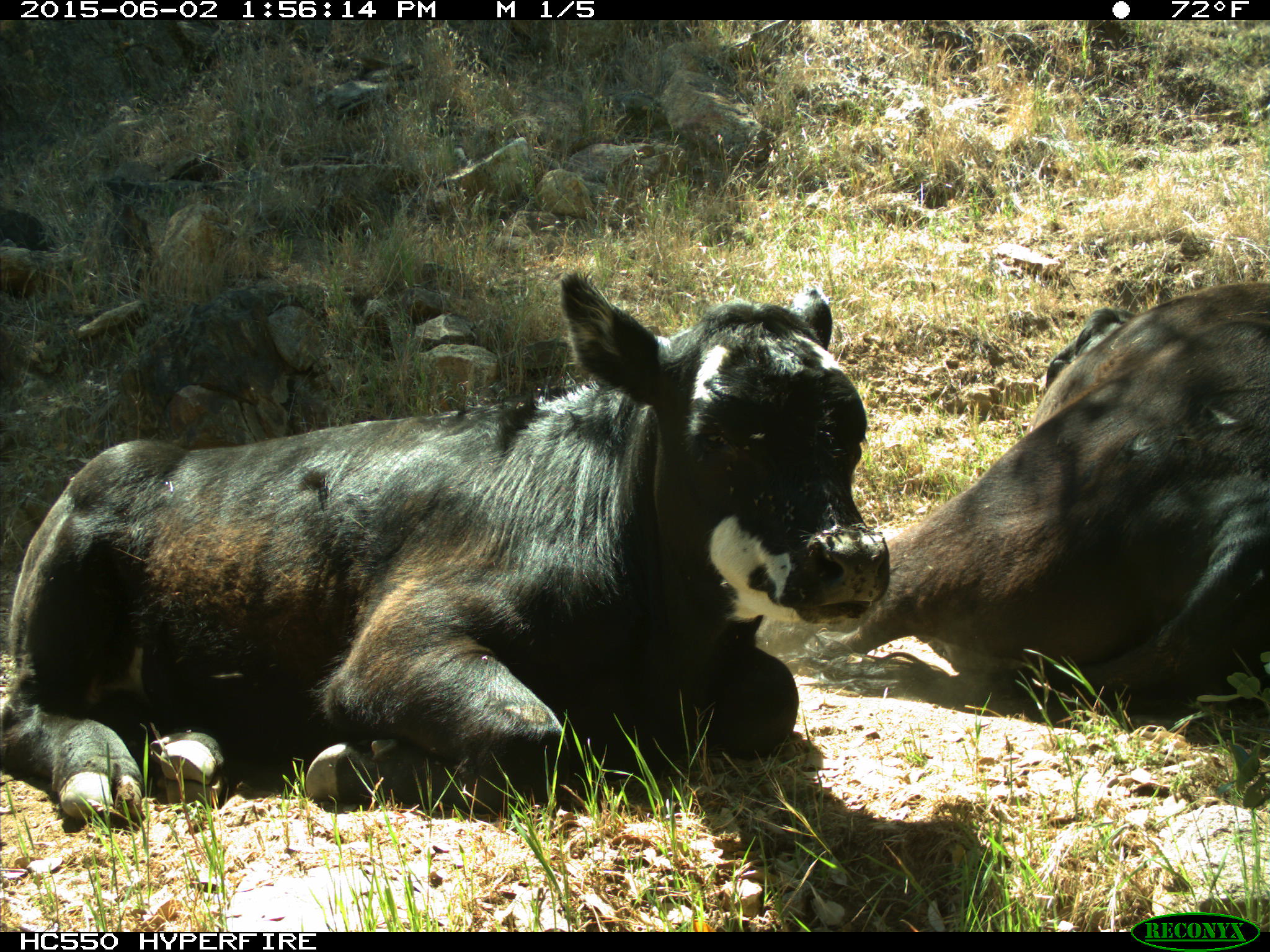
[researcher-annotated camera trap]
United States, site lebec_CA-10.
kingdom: Animalia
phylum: Chordata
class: Mammalia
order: Artiodactyla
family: Bovidae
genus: Bos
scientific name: Bos taurus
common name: domestic cow